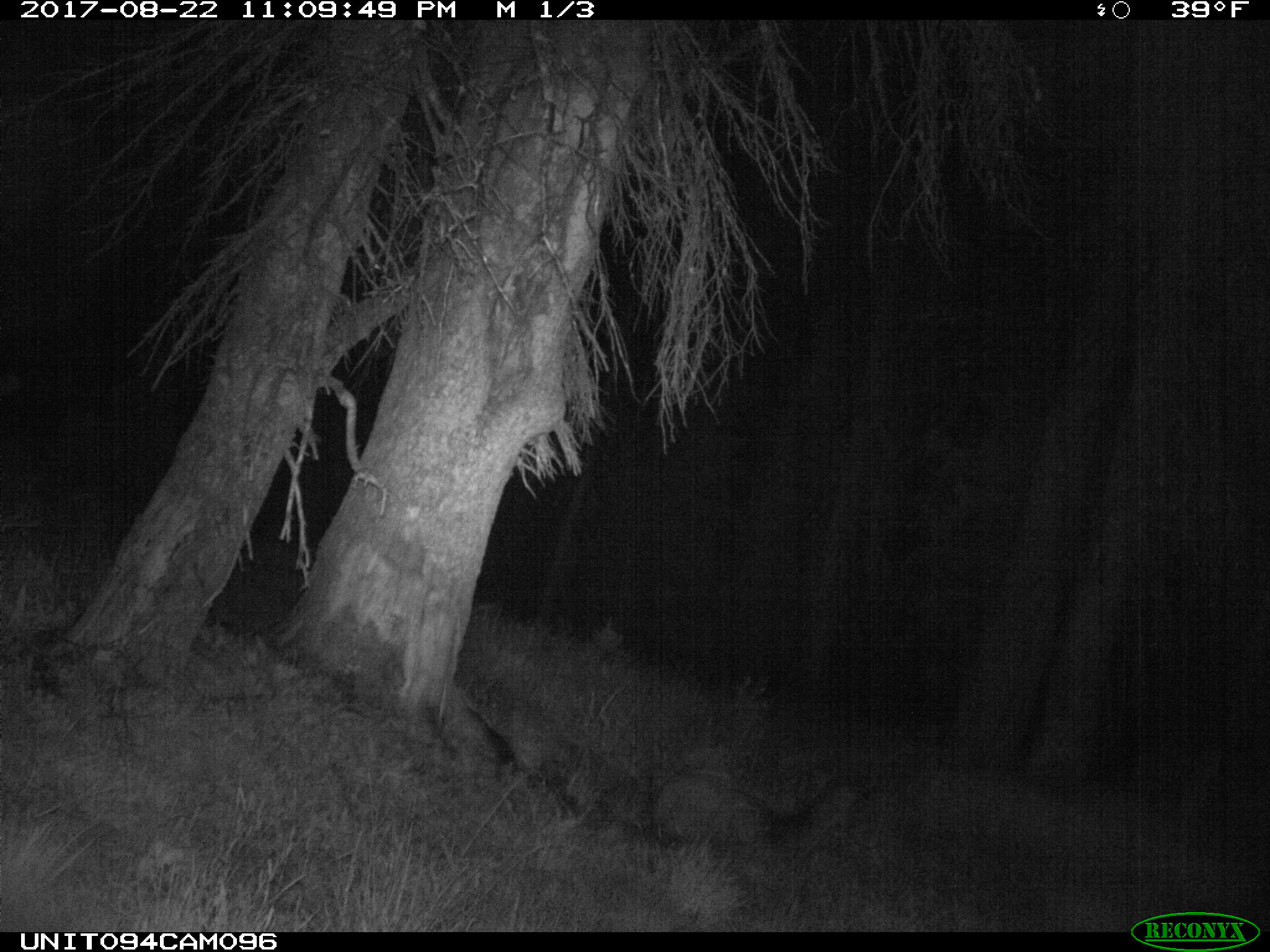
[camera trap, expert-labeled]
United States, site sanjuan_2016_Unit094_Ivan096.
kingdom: Animalia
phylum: Chordata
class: Mammalia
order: Artiodactyla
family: Cervidae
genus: Odocoileus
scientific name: Odocoileus hemionus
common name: mule deer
Odocoileus hemionus (mule deer).